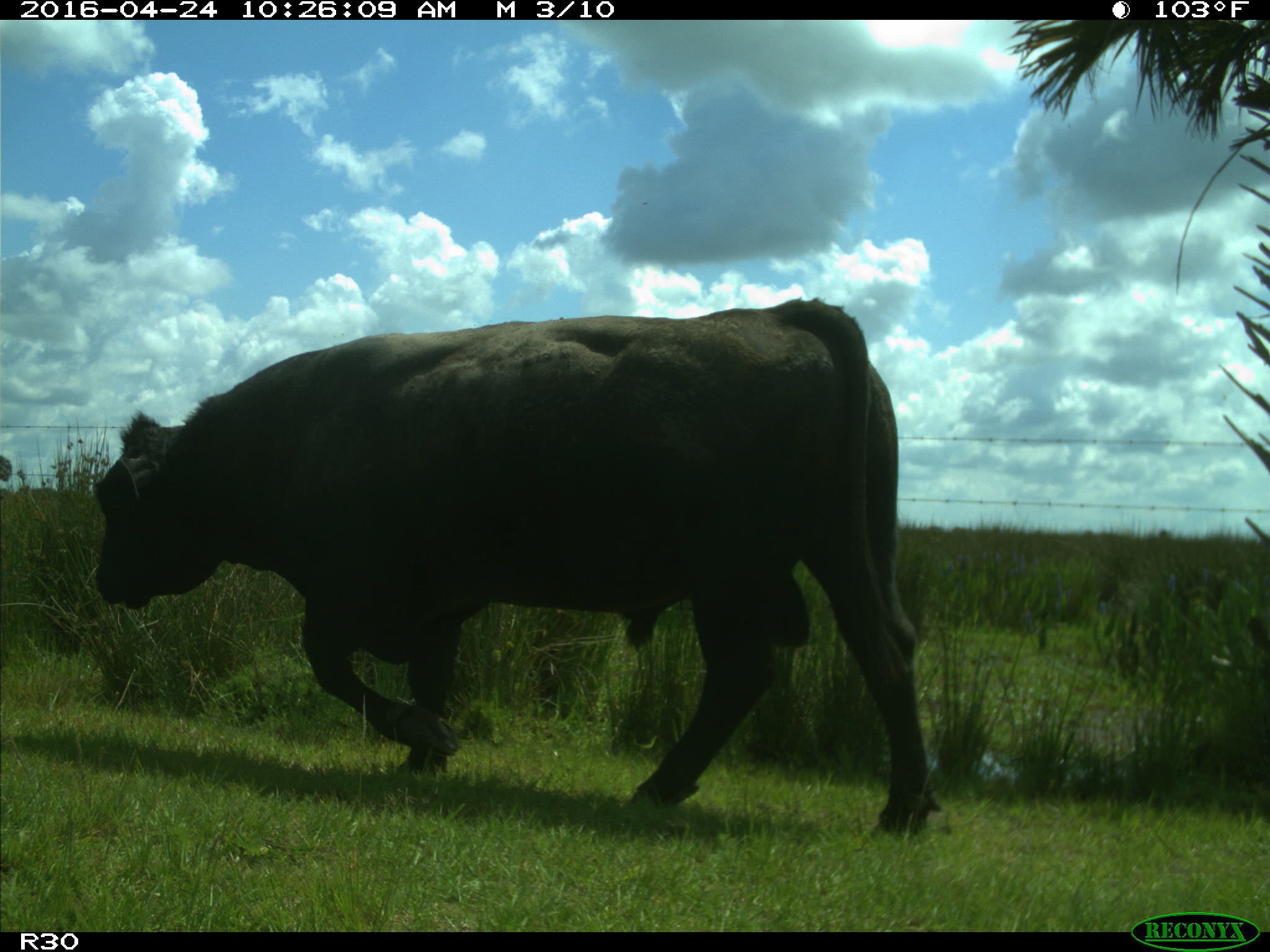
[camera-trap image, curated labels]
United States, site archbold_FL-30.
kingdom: Animalia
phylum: Chordata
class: Mammalia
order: Artiodactyla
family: Bovidae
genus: Bos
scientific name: Bos taurus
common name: domestic cow